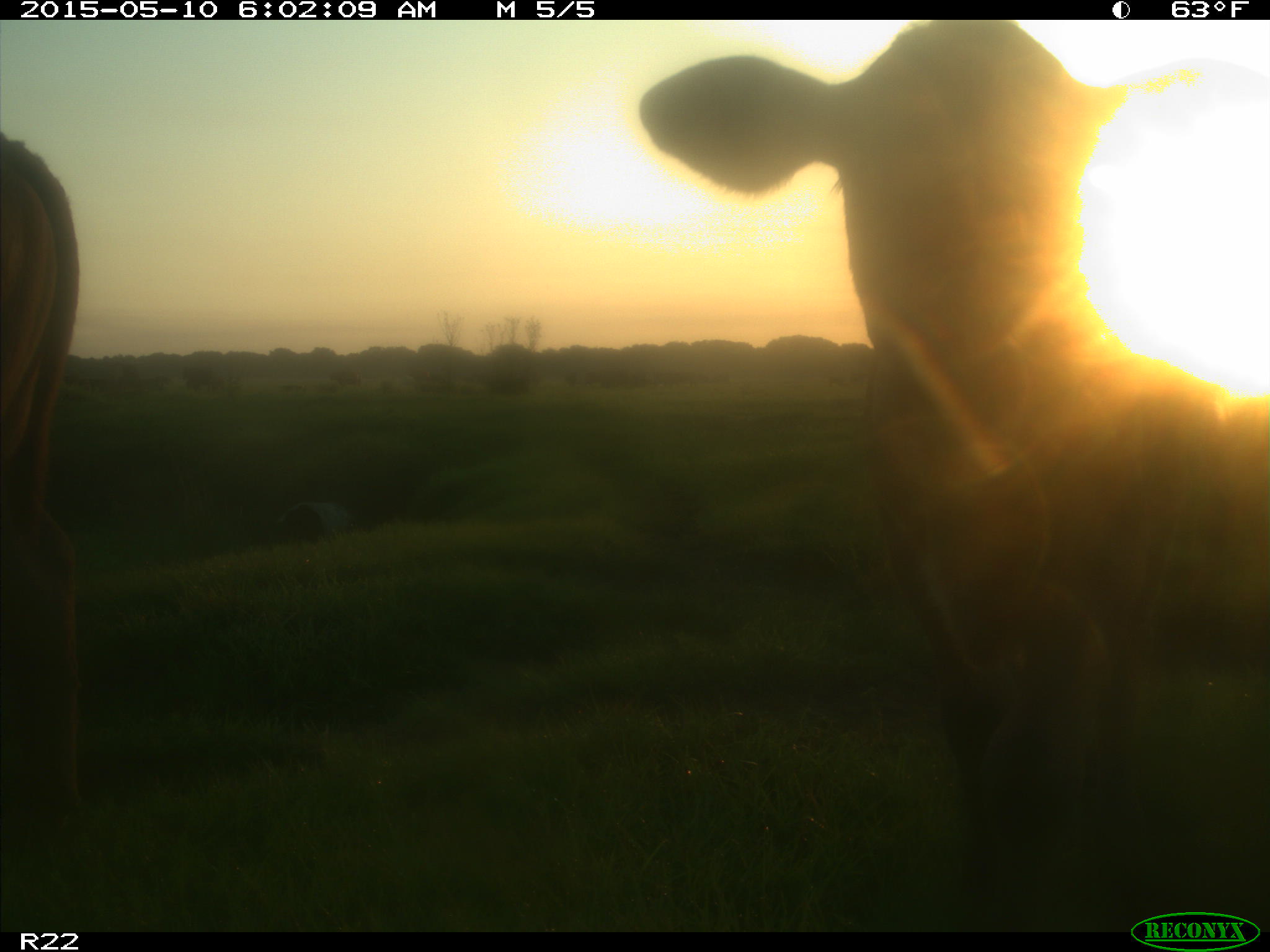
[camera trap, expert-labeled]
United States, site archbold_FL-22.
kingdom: Animalia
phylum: Chordata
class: Mammalia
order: Artiodactyla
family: Bovidae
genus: Bos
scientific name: Bos taurus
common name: domestic cow